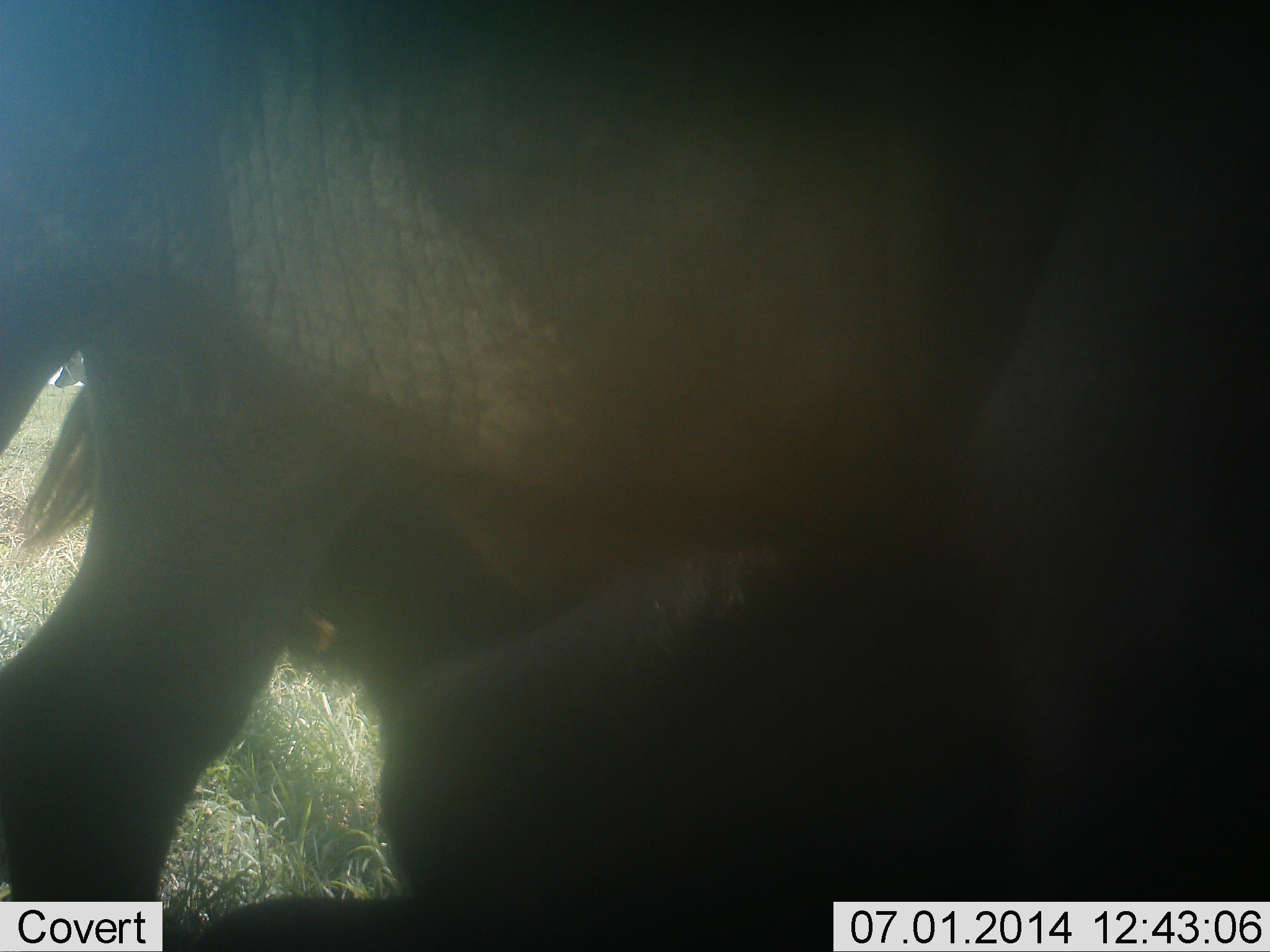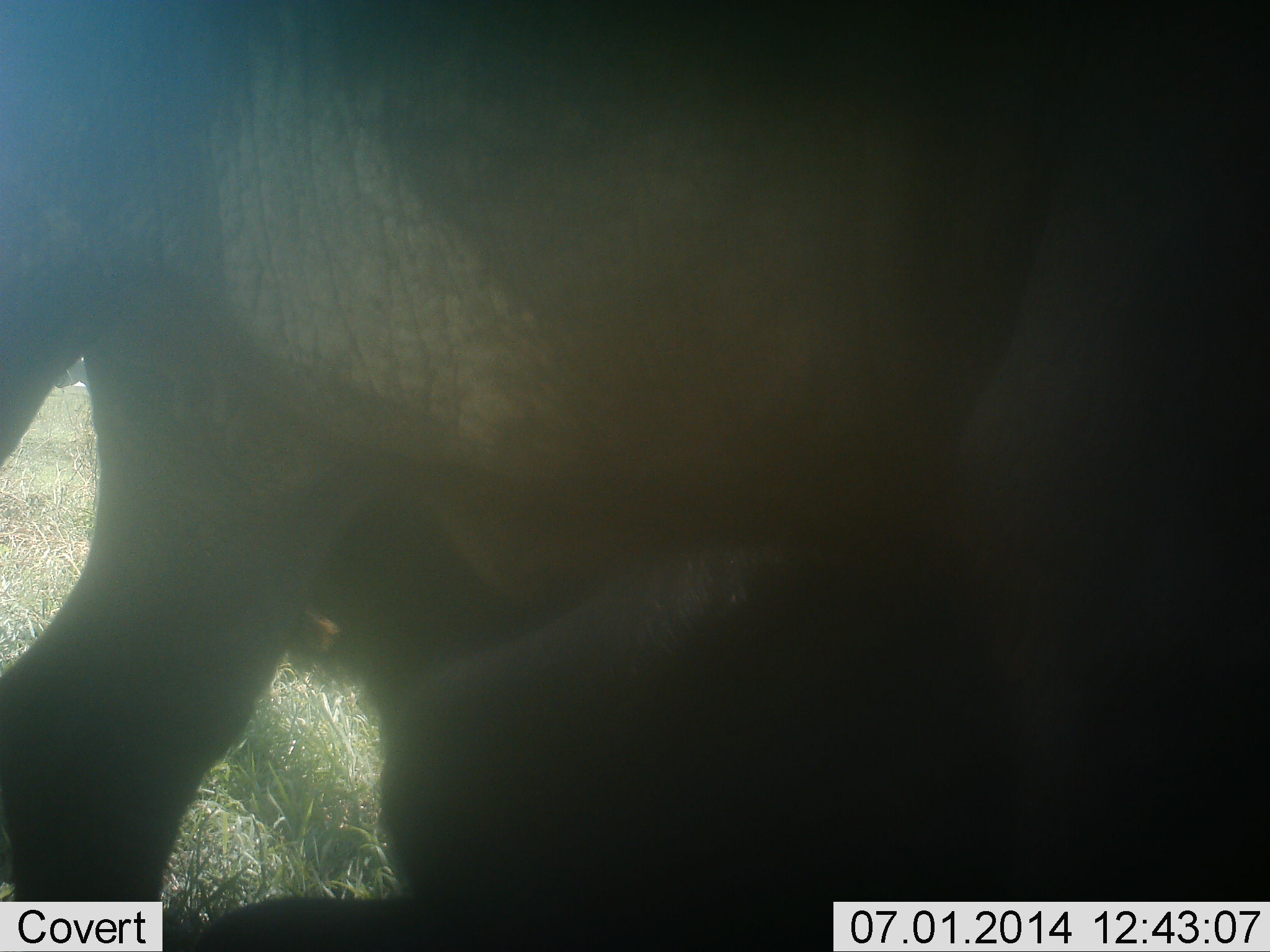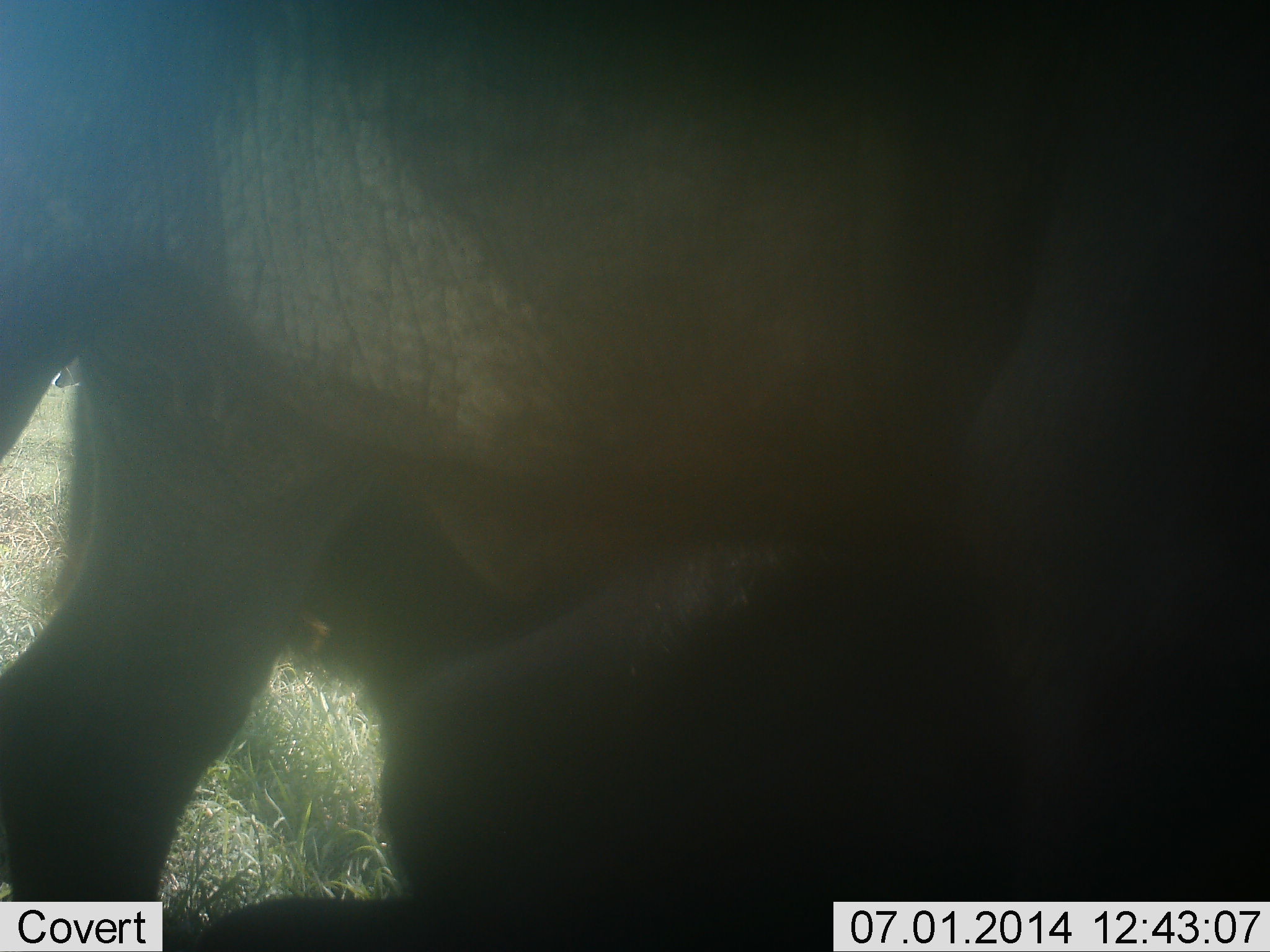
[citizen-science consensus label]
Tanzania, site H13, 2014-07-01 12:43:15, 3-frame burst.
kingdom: Animalia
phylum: Chordata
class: Mammalia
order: Proboscidea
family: Elephantidae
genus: Loxodonta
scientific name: Loxodonta africana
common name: african bush elephant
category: elephant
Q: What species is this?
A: Elephant (african bush elephant) (Loxodonta africana).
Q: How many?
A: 1.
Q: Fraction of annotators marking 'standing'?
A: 67%.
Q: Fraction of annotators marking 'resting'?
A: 33%.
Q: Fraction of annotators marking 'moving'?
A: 22%.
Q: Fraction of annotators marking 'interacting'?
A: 0%.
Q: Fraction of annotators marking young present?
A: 0%.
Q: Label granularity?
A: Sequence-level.